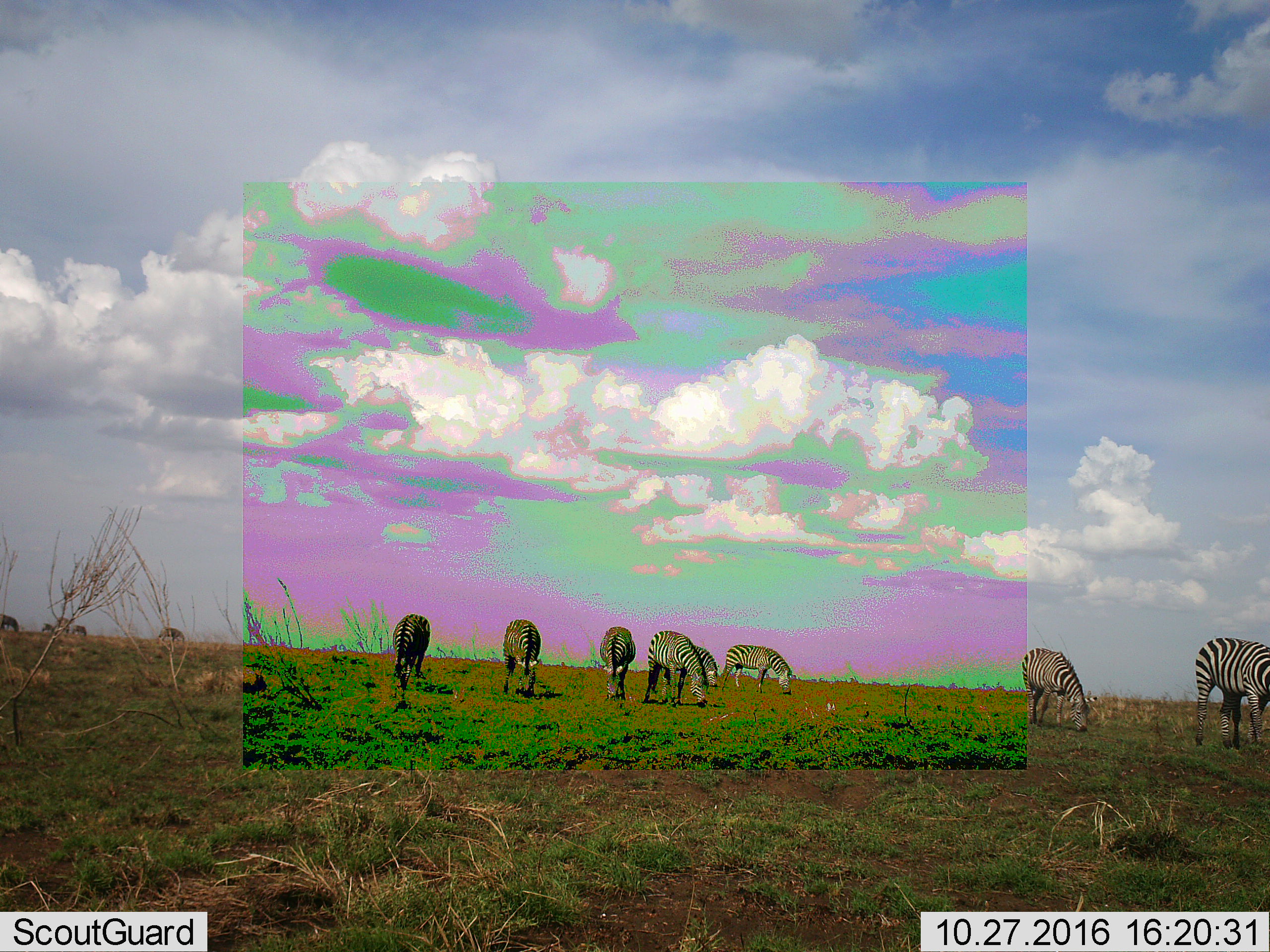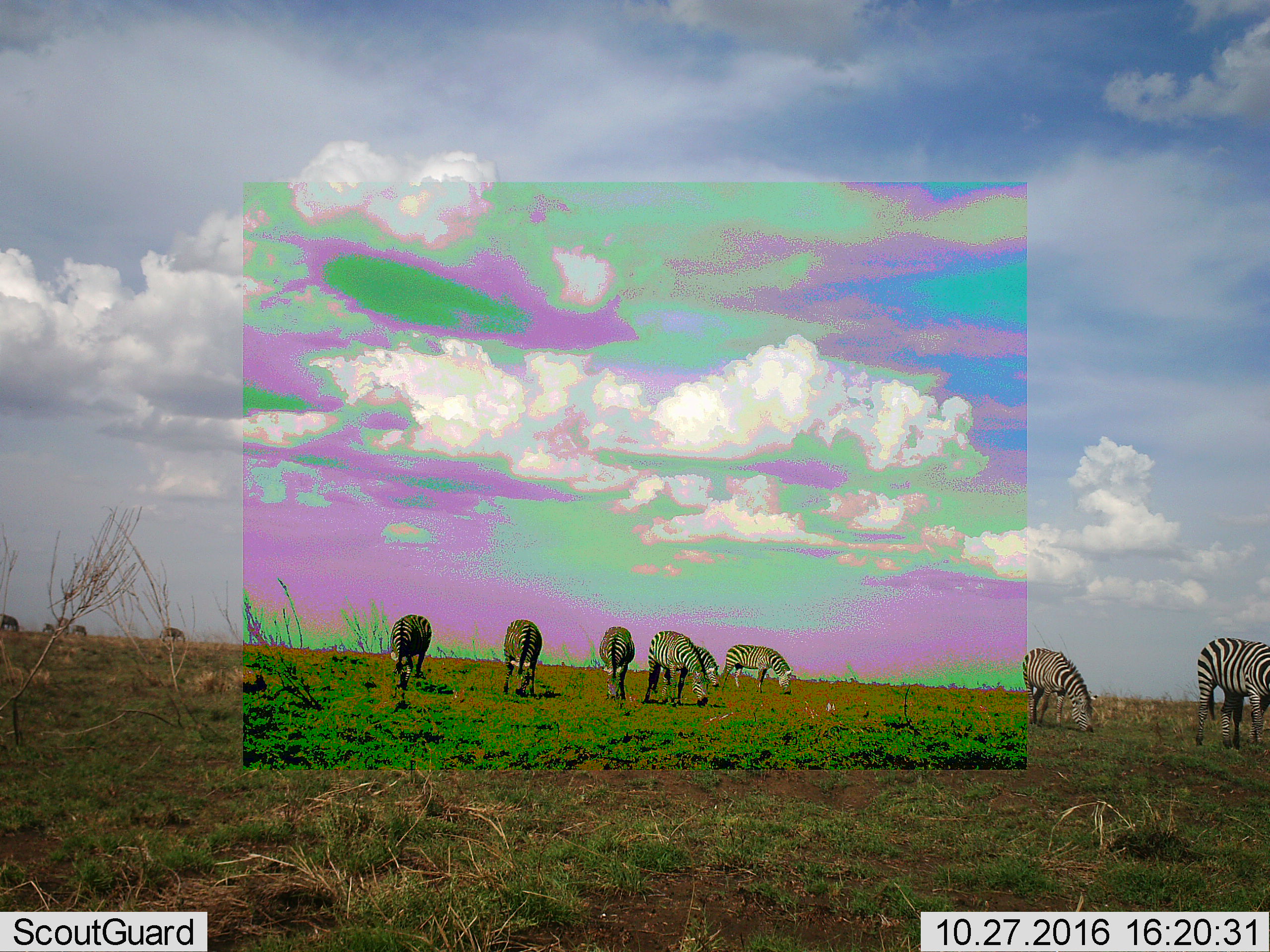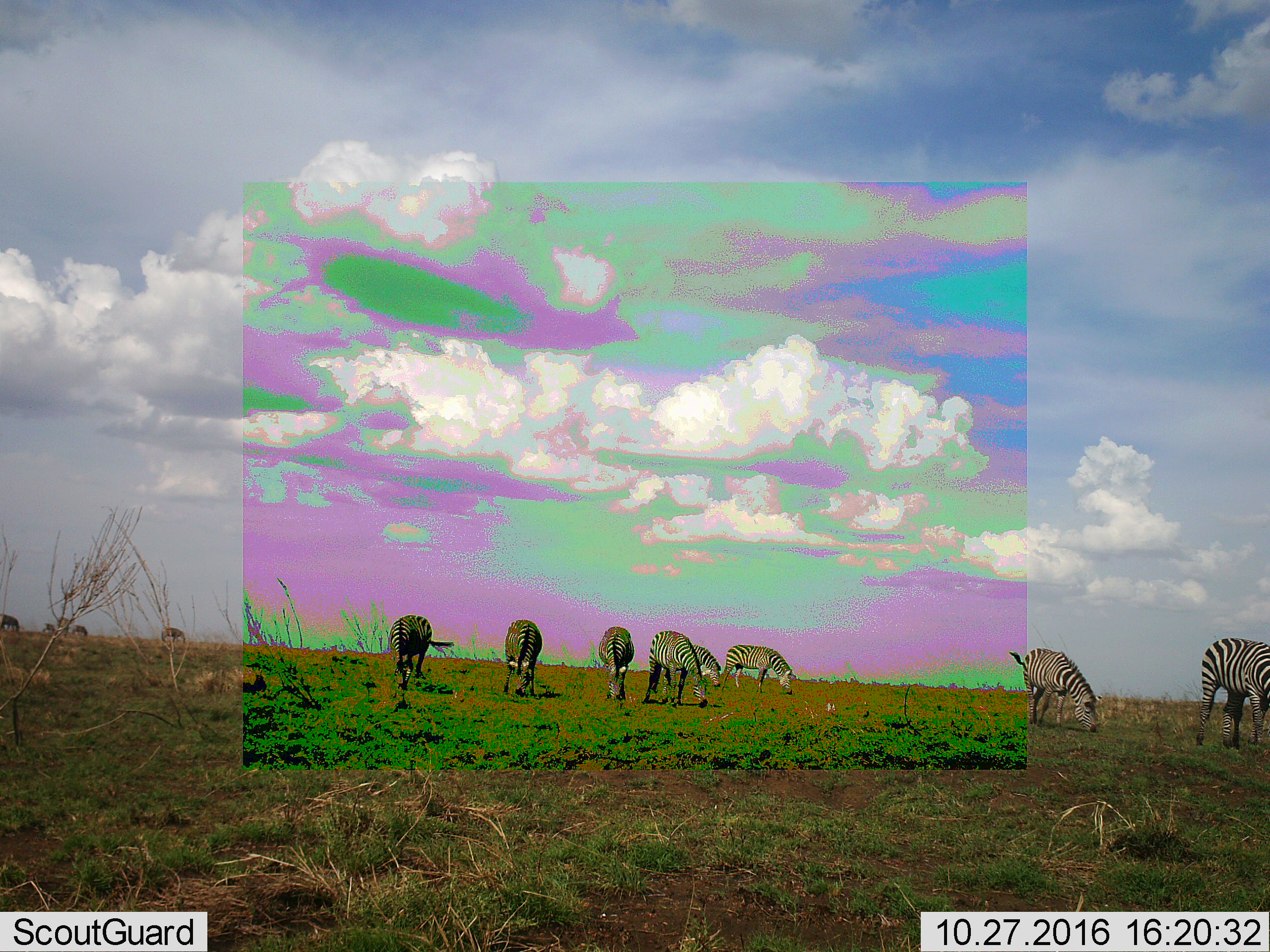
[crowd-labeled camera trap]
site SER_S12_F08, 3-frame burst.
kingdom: Animalia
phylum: Chordata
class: Mammalia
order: Perissodactyla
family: Equidae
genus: Equus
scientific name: Equus quagga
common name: plains zebra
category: zebraplains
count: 11-50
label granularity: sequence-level